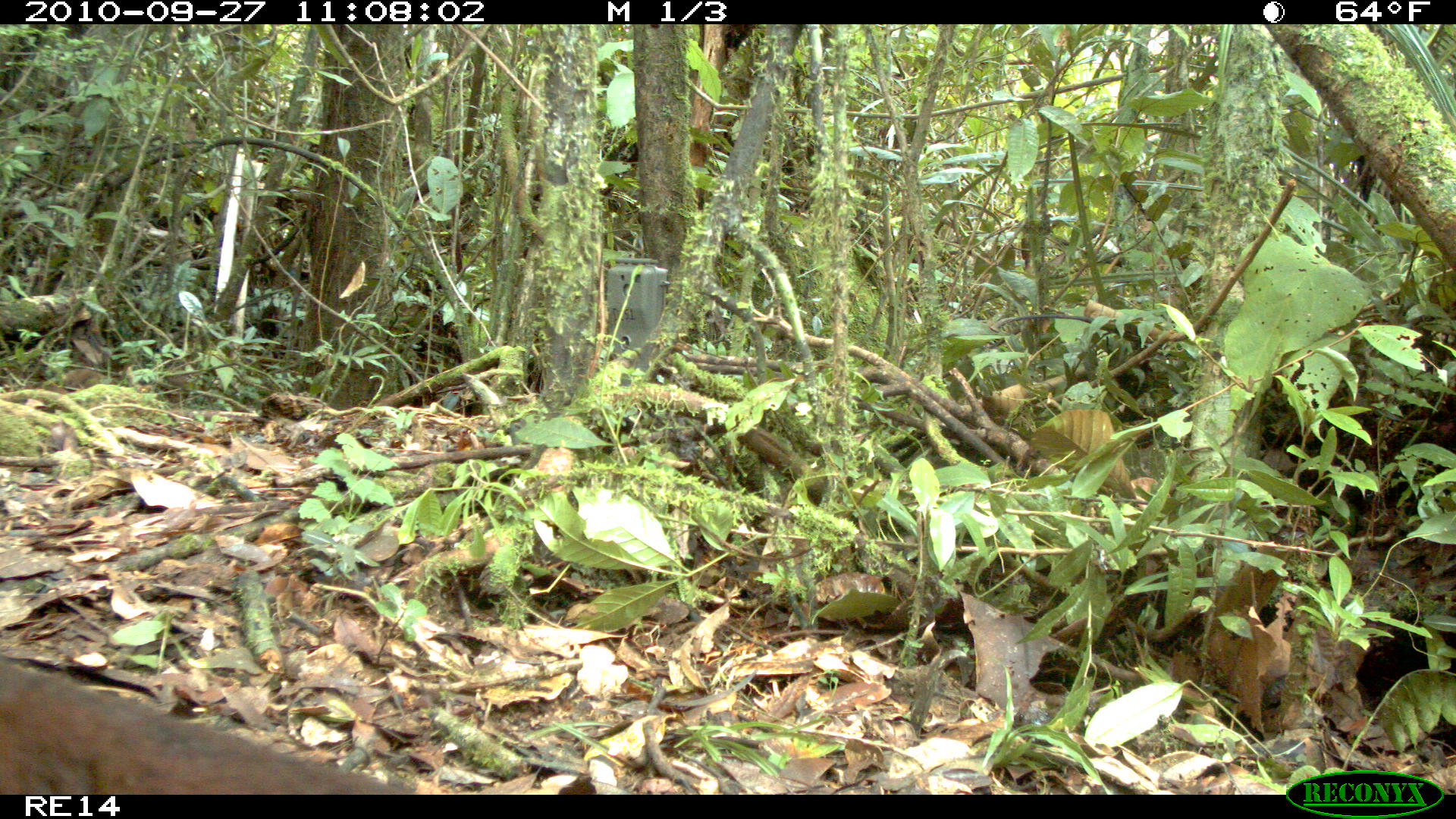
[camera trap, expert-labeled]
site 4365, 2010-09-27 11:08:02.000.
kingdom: Animalia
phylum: Chordata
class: Mammalia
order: Carnivora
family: Eupleridae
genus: Galidia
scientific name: Galidia elegans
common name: ring-tailed vontsira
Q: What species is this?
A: Galidia elegans (ring-tailed vontsira).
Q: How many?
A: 1.